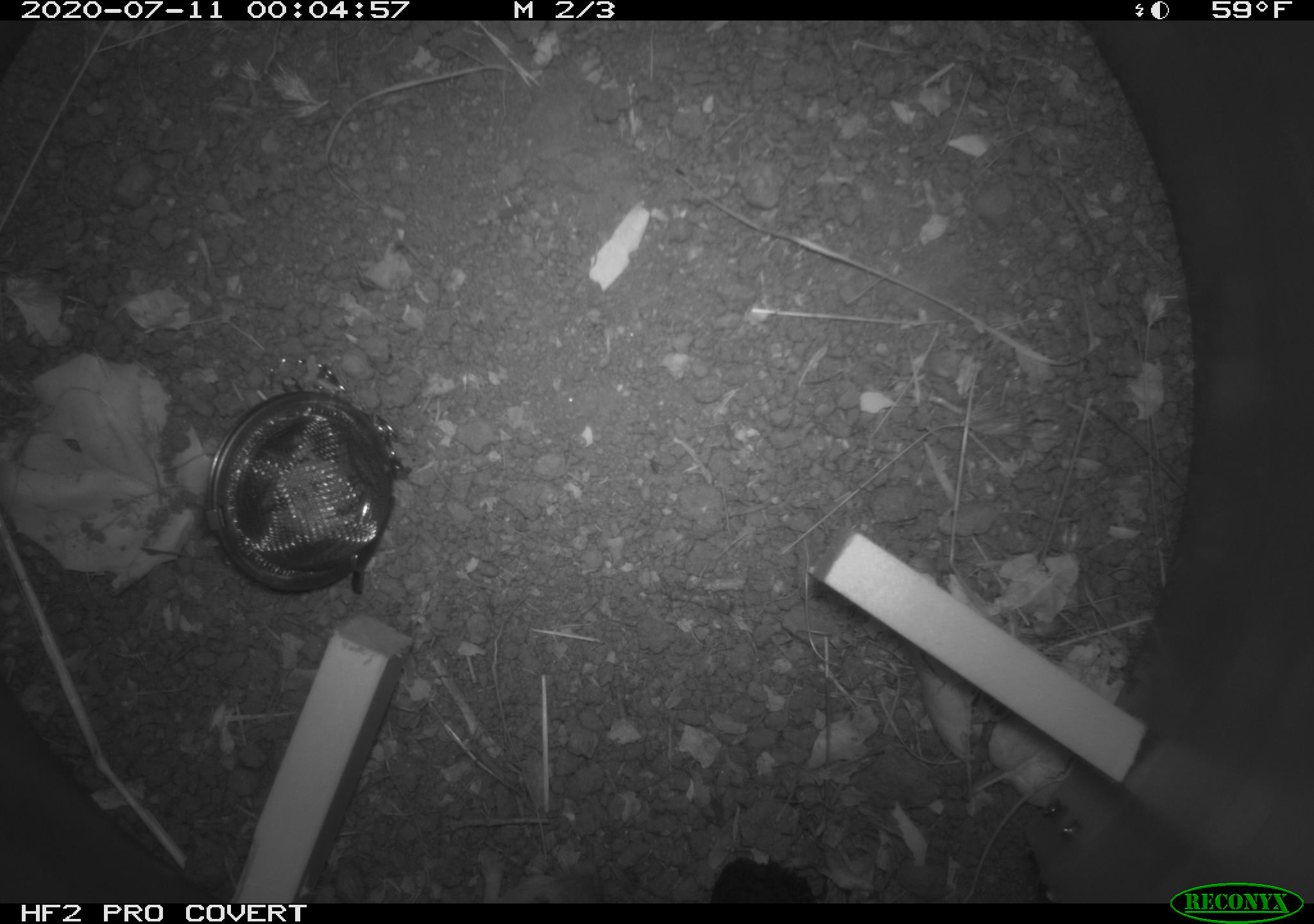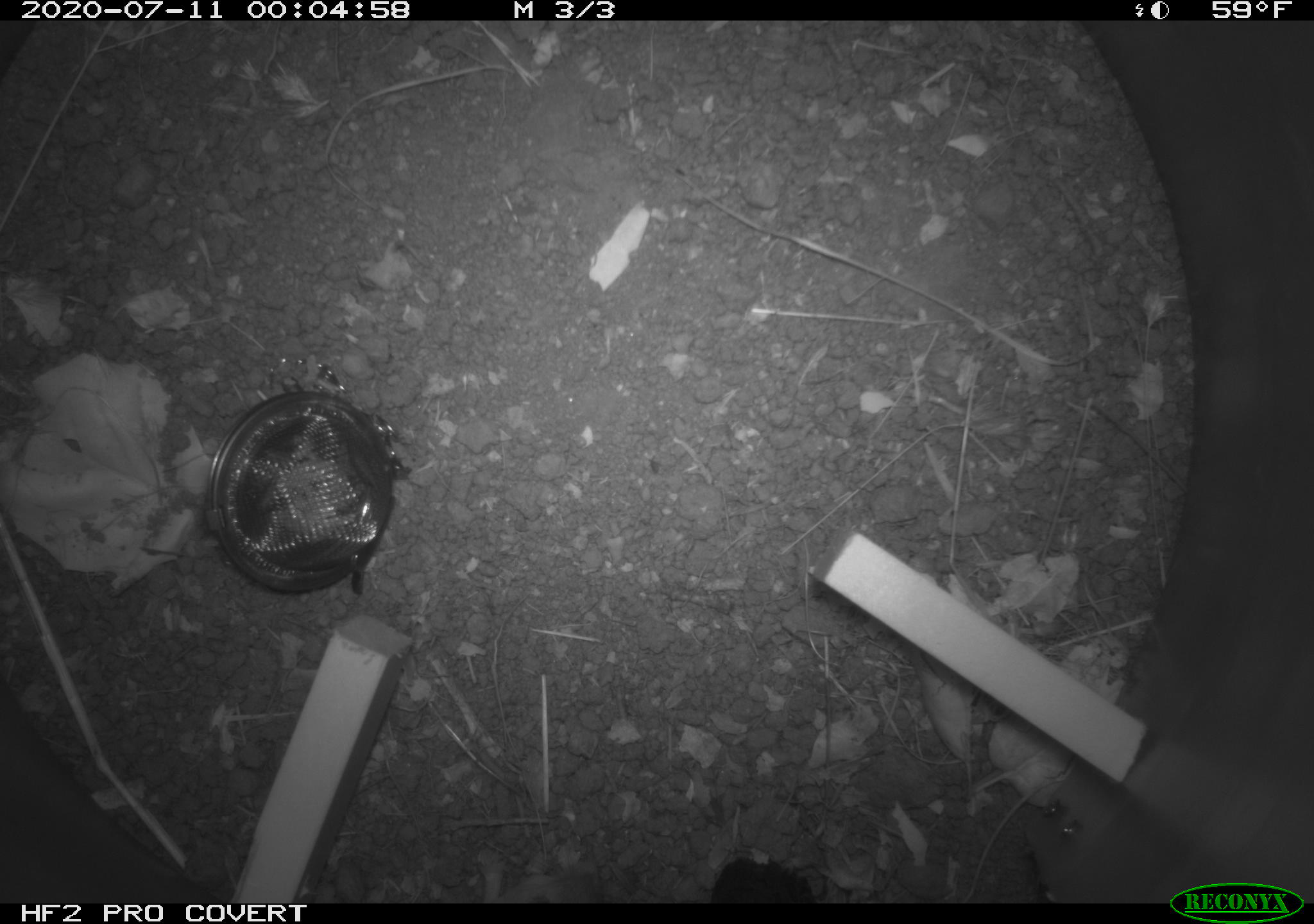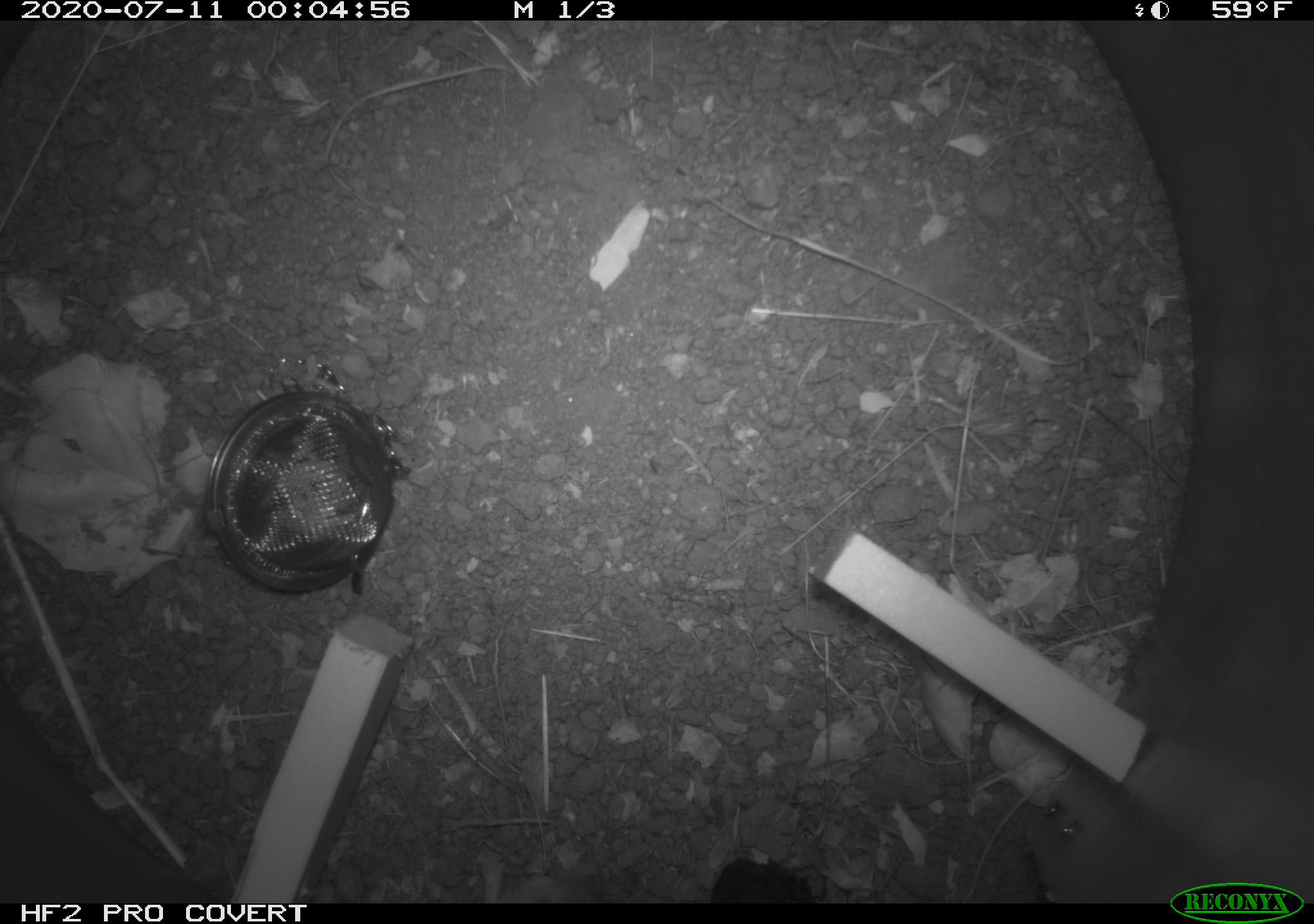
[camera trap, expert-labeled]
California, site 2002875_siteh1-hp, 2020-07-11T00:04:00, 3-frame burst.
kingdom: Animalia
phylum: Chordata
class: Mammalia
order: Rodentia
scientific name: Rodentia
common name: rodent